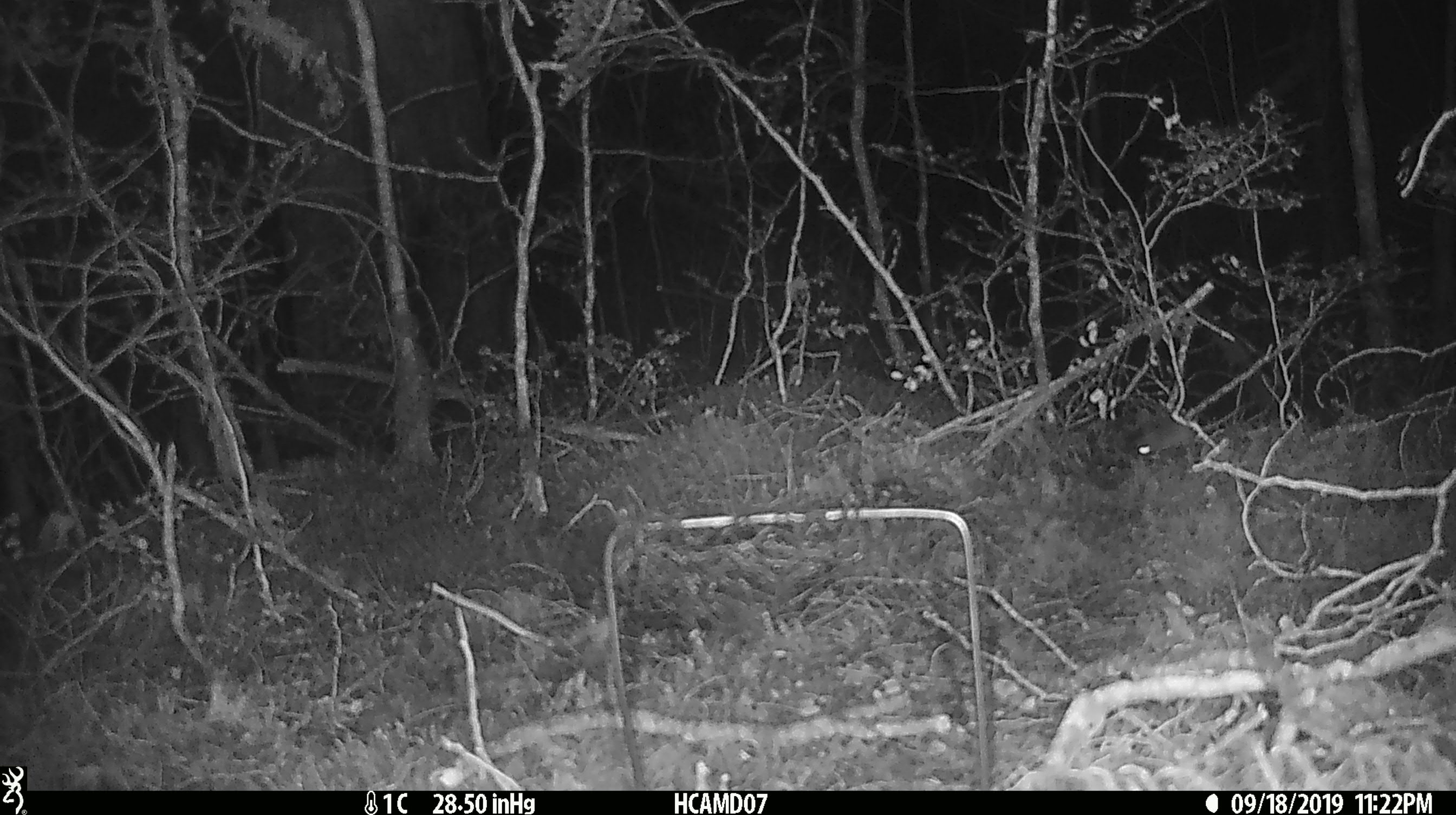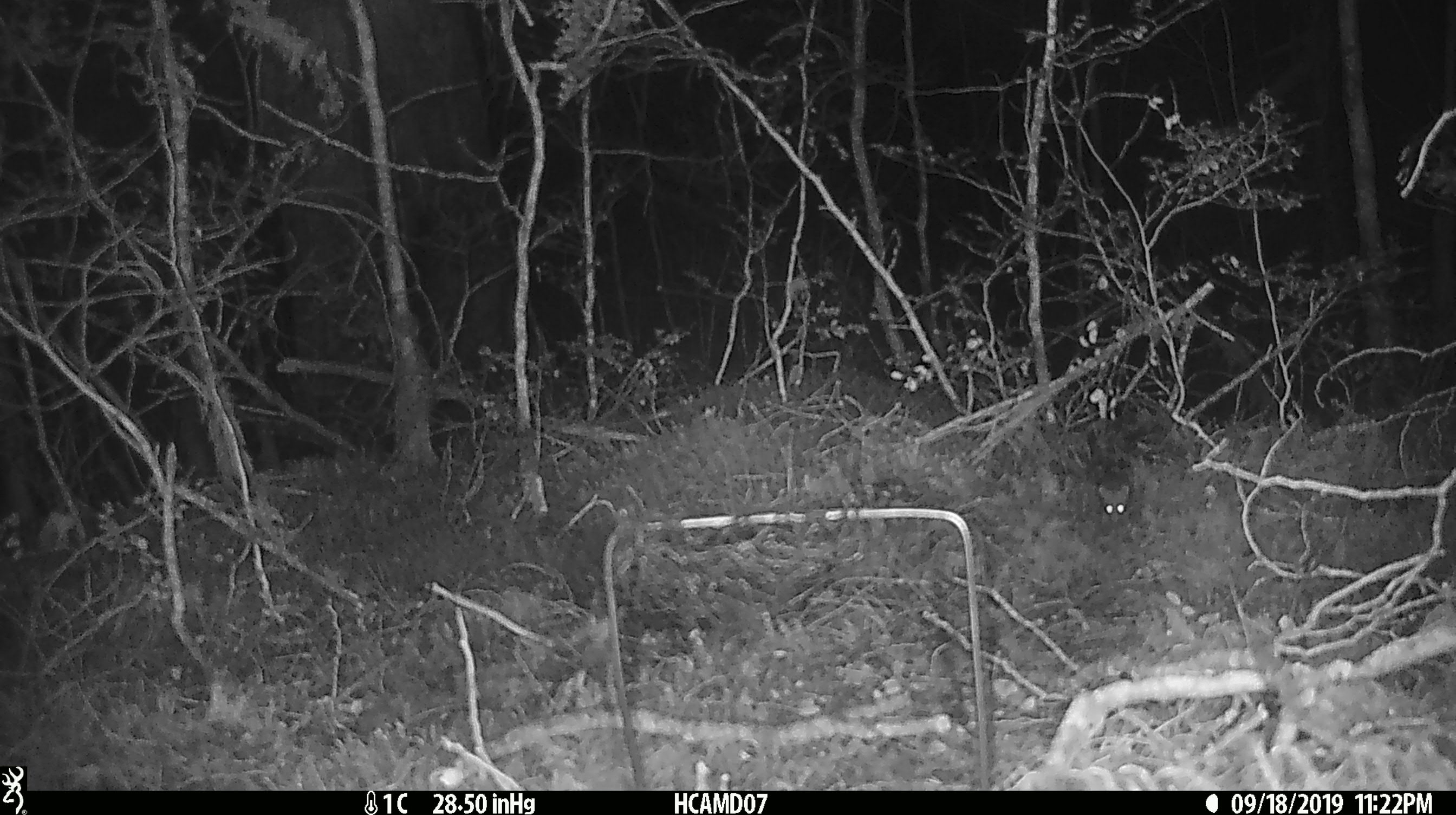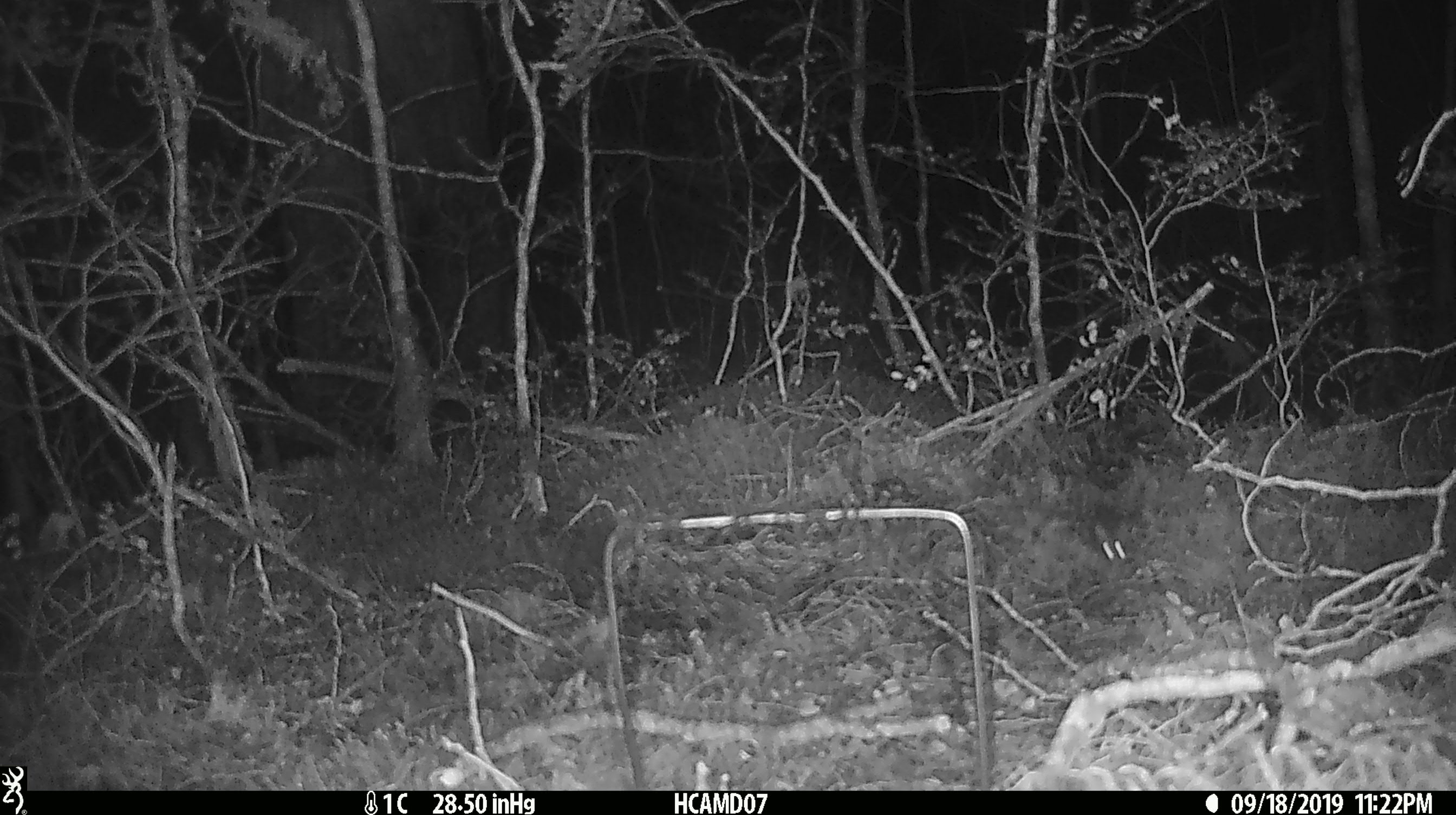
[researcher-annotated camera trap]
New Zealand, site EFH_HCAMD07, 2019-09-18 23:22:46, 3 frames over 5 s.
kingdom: Animalia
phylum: Chordata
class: Mammalia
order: Rodentia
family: Muridae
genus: Mus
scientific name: Mus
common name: mouse